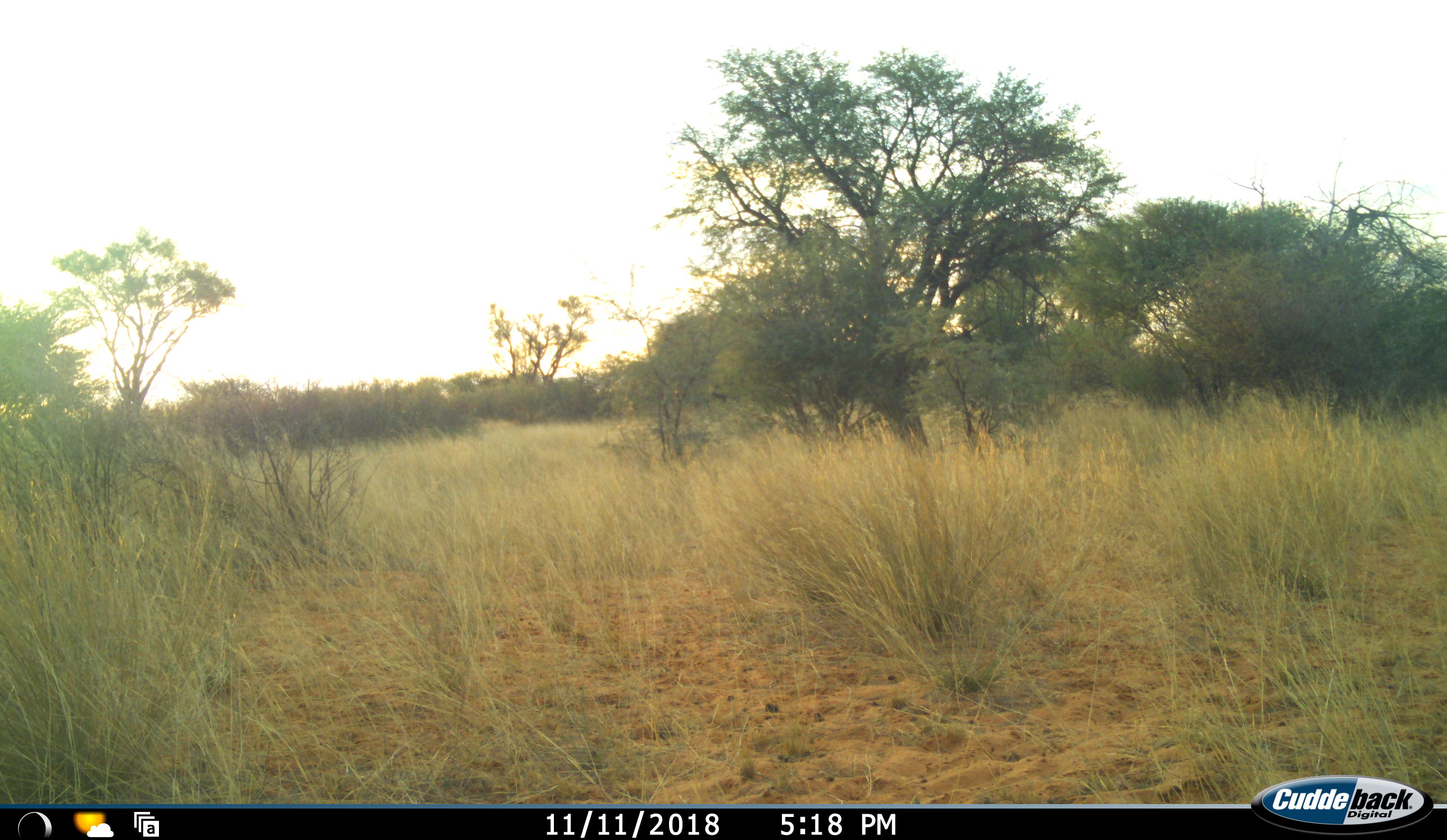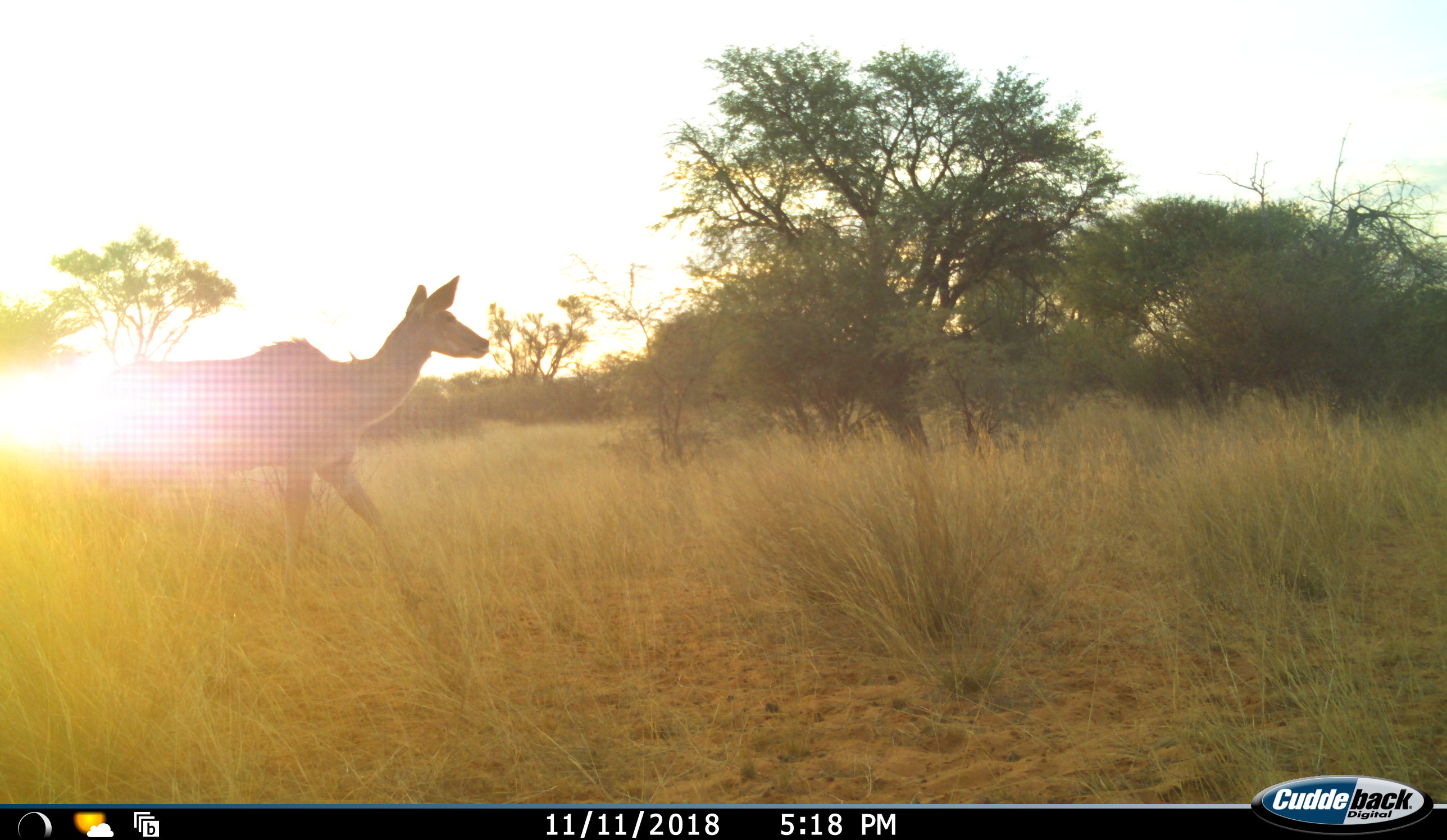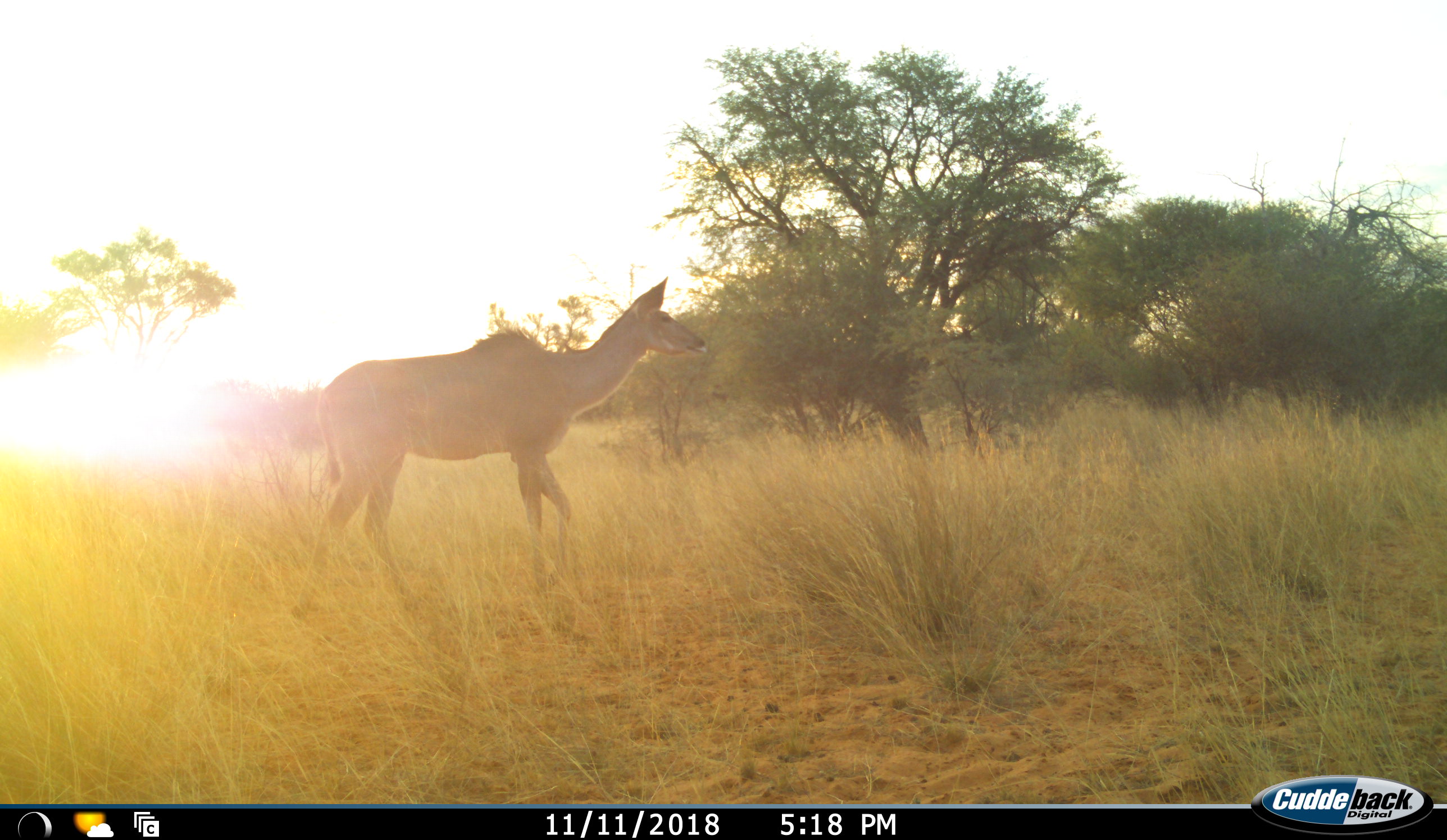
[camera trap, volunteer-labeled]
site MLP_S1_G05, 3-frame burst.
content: unidentified animal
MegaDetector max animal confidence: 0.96